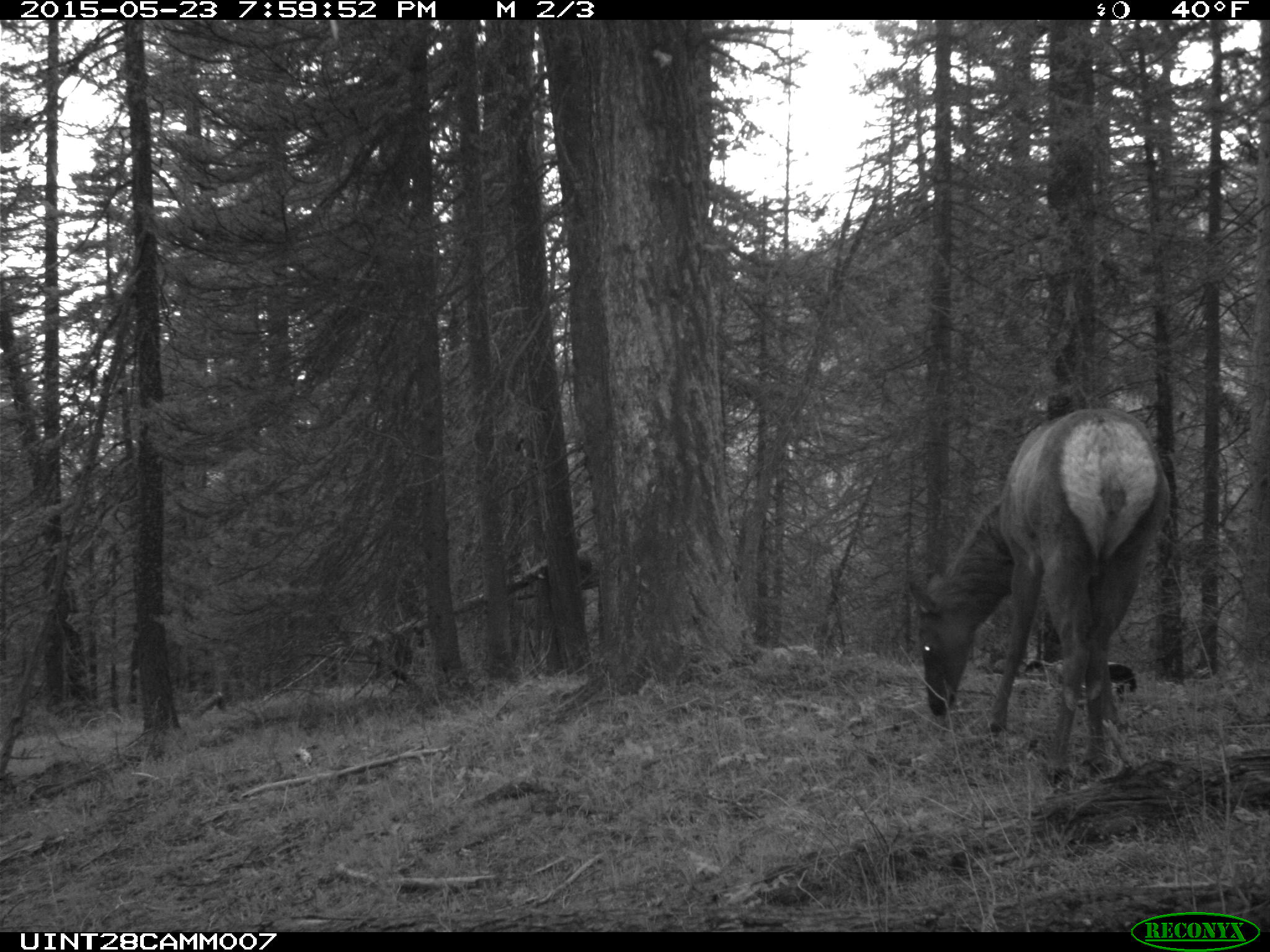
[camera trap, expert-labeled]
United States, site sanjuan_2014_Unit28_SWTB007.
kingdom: Animalia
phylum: Chordata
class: Mammalia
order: Artiodactyla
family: Cervidae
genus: Cervus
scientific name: Cervus elaphus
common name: red deer